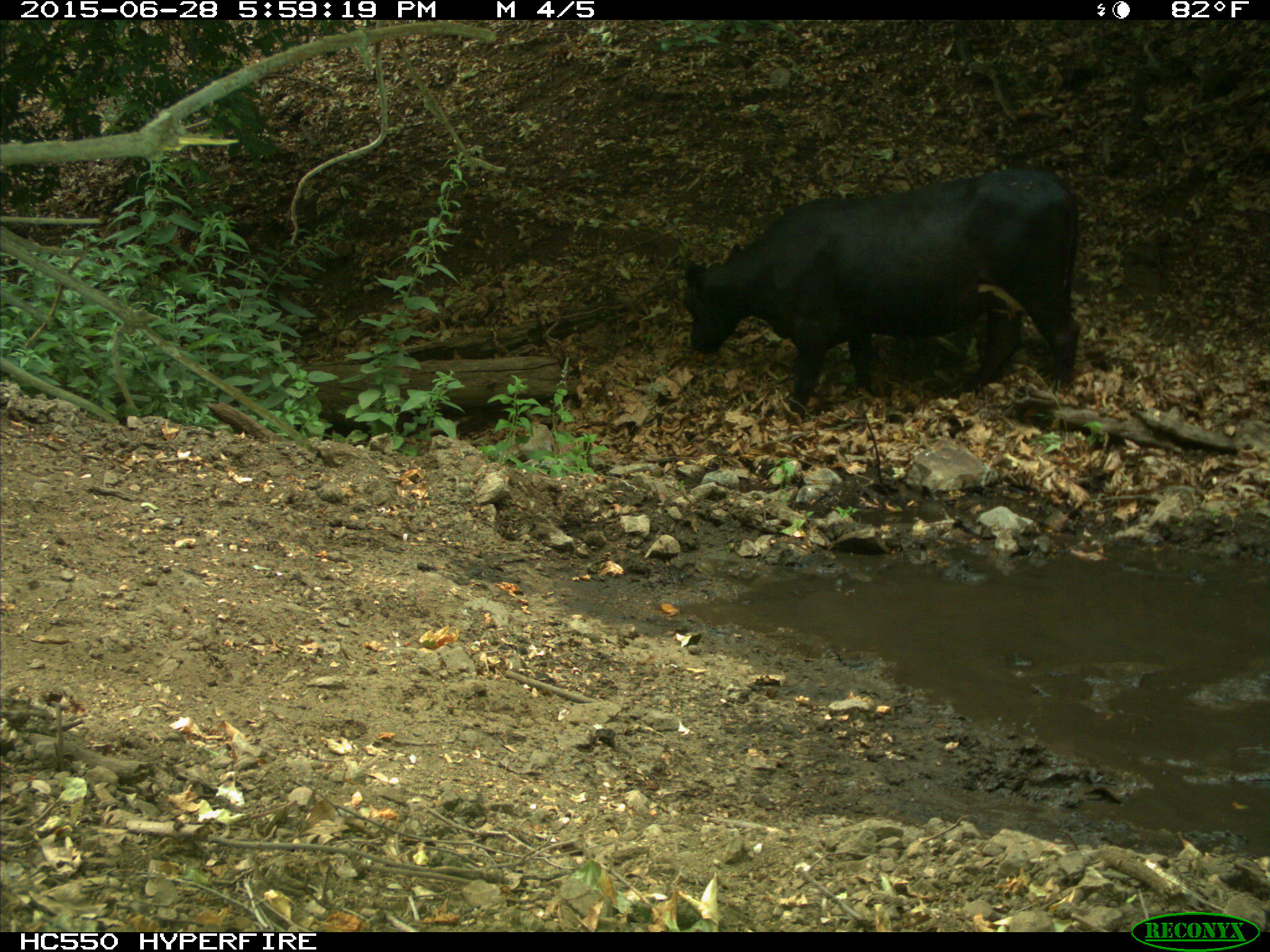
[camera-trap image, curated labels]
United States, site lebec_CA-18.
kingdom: Animalia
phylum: Chordata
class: Mammalia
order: Artiodactyla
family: Bovidae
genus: Bos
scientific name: Bos taurus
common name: domestic cow